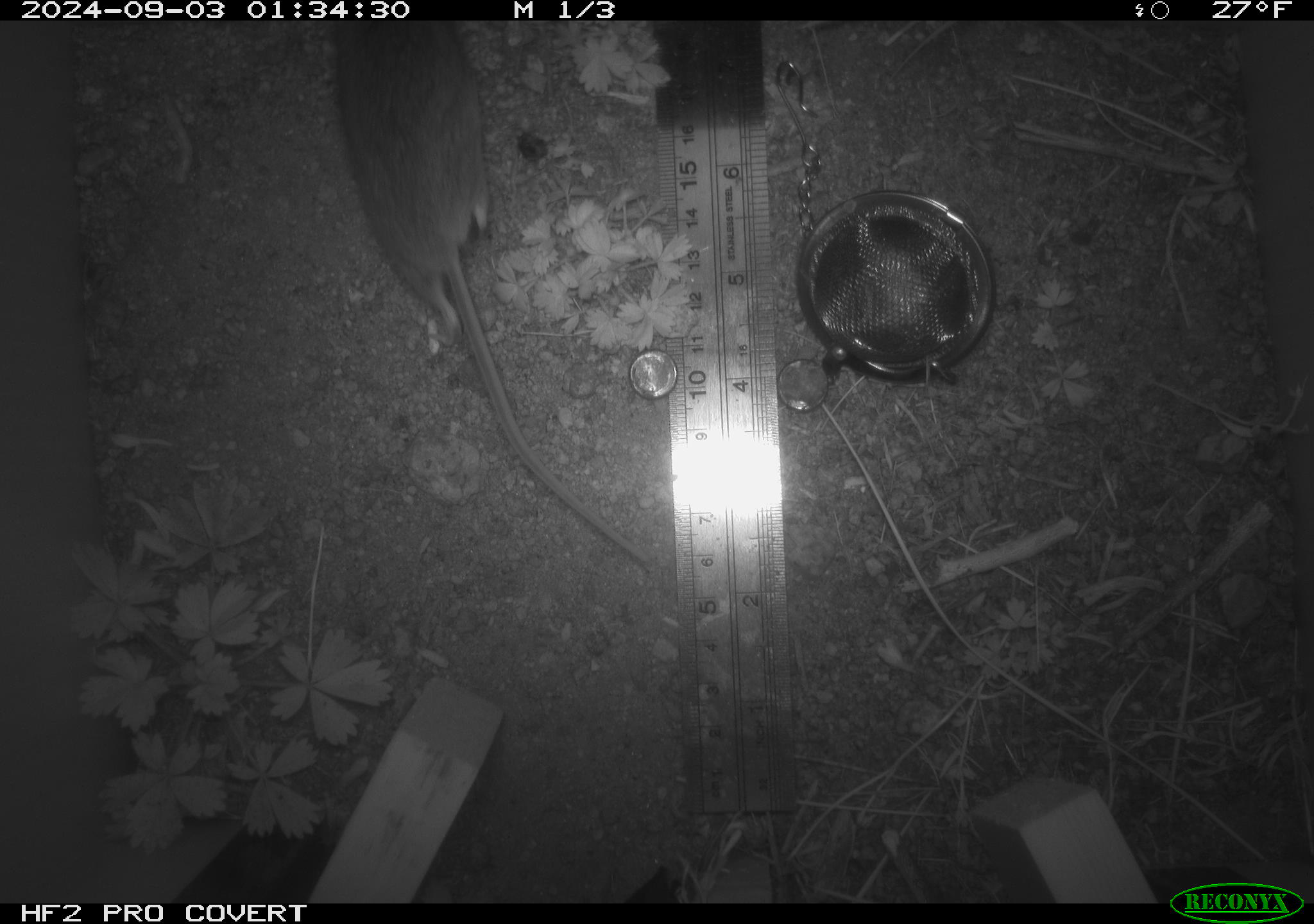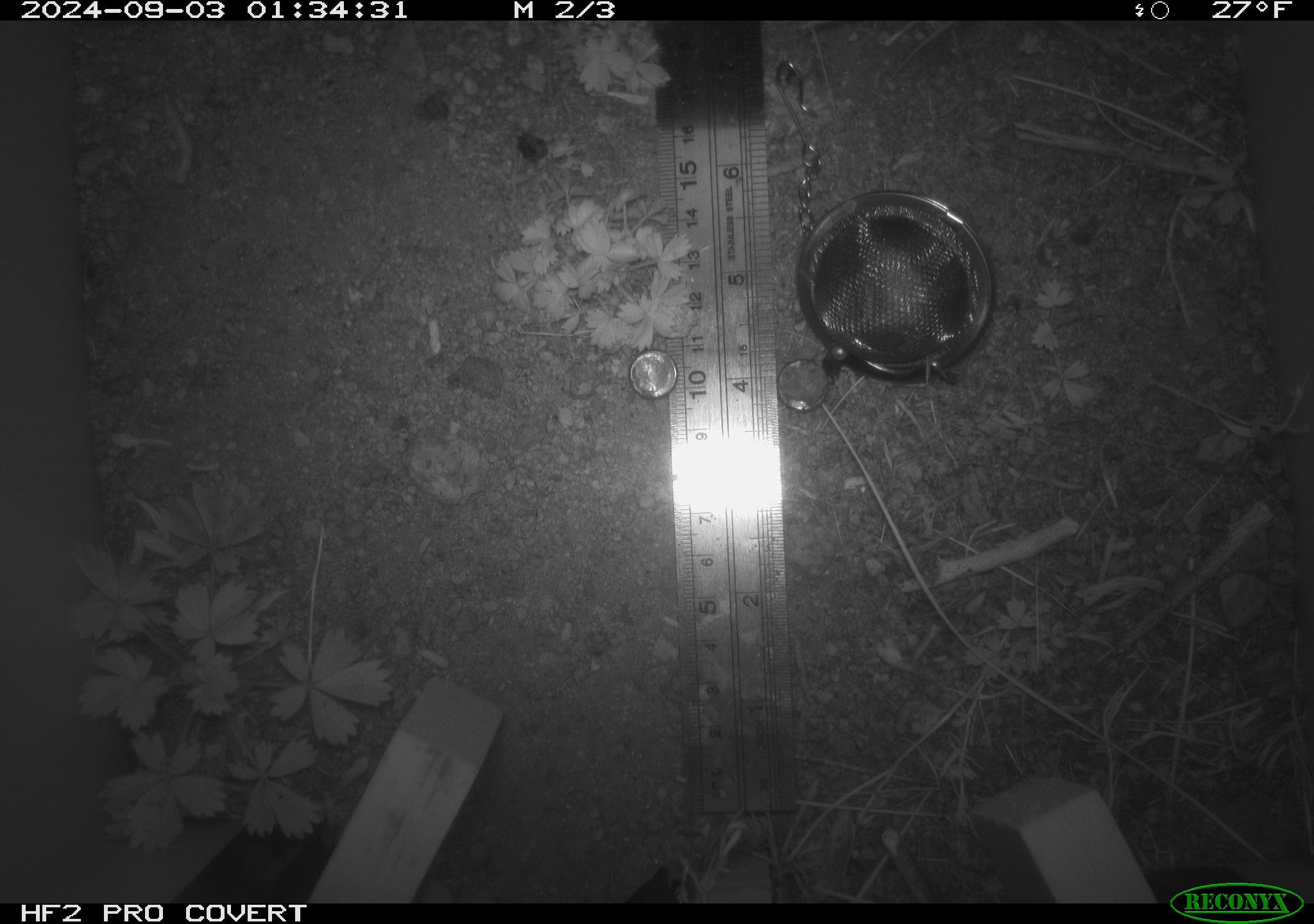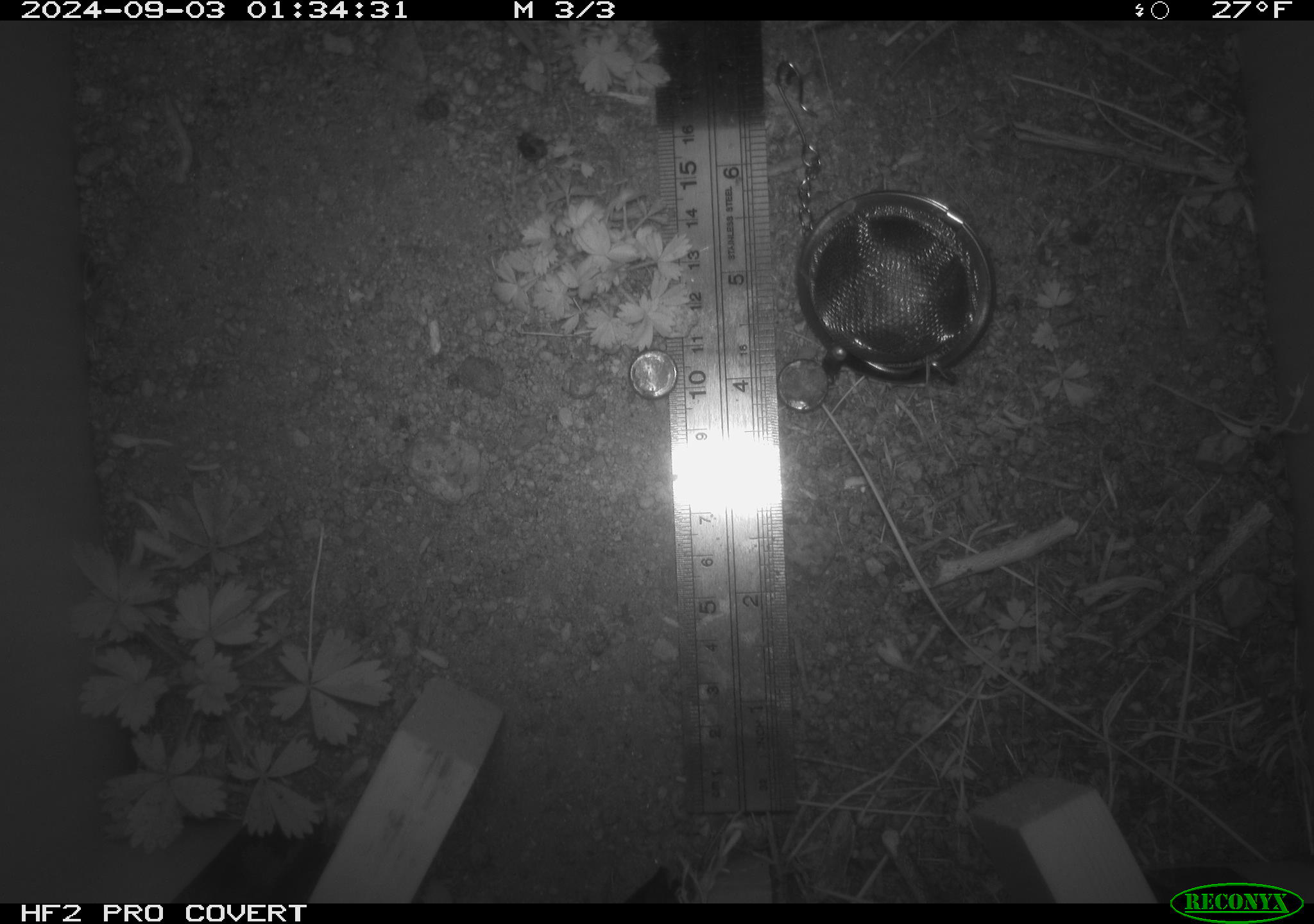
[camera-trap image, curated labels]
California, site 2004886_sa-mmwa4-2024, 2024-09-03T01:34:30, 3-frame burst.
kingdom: Animalia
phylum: Chordata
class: Mammalia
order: Rodentia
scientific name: Rodentia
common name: mouse species